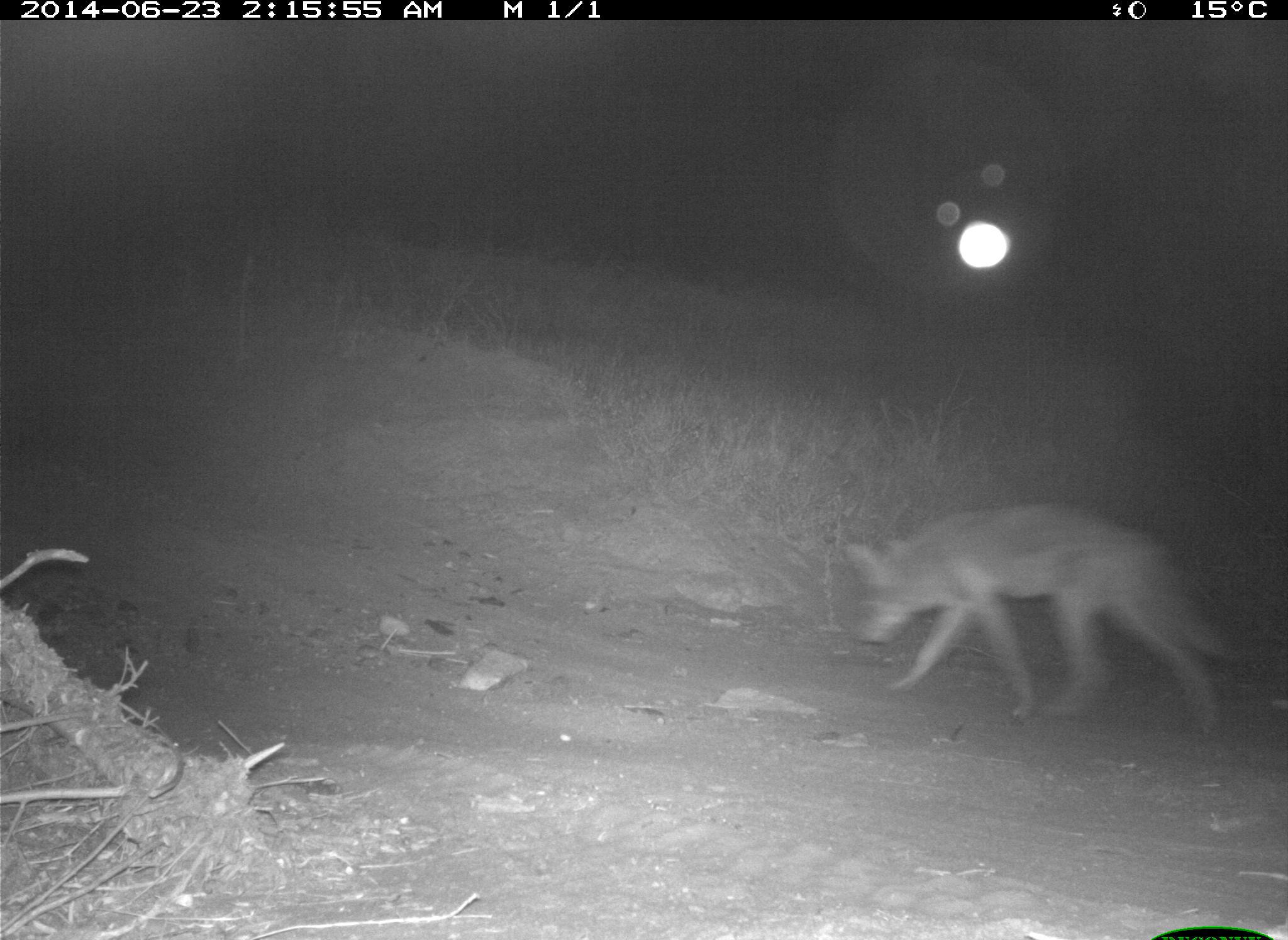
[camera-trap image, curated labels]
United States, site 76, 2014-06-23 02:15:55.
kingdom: Animalia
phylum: Chordata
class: Mammalia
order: Carnivora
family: Canidae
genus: Canis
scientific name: Canis latrans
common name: coyote